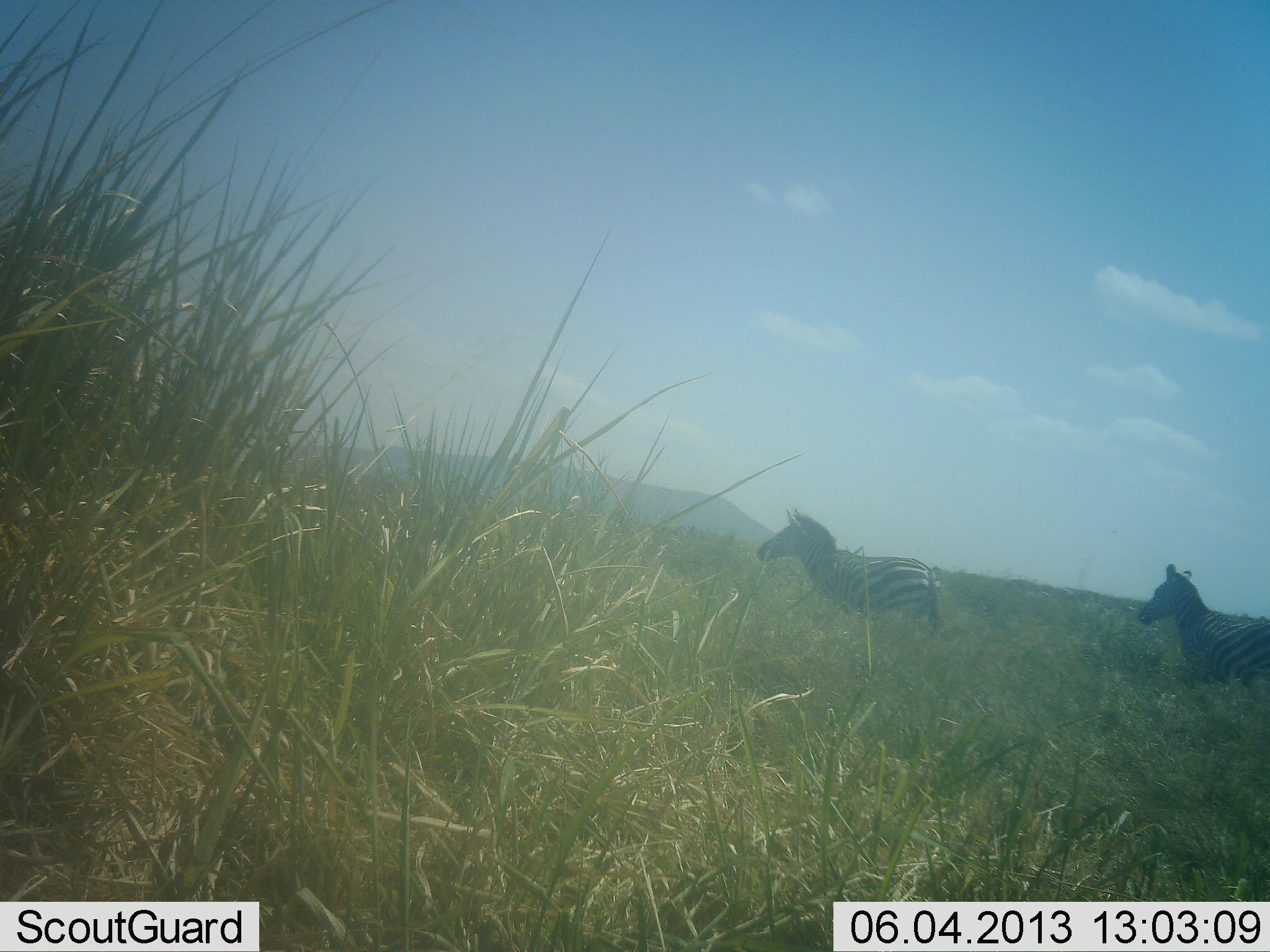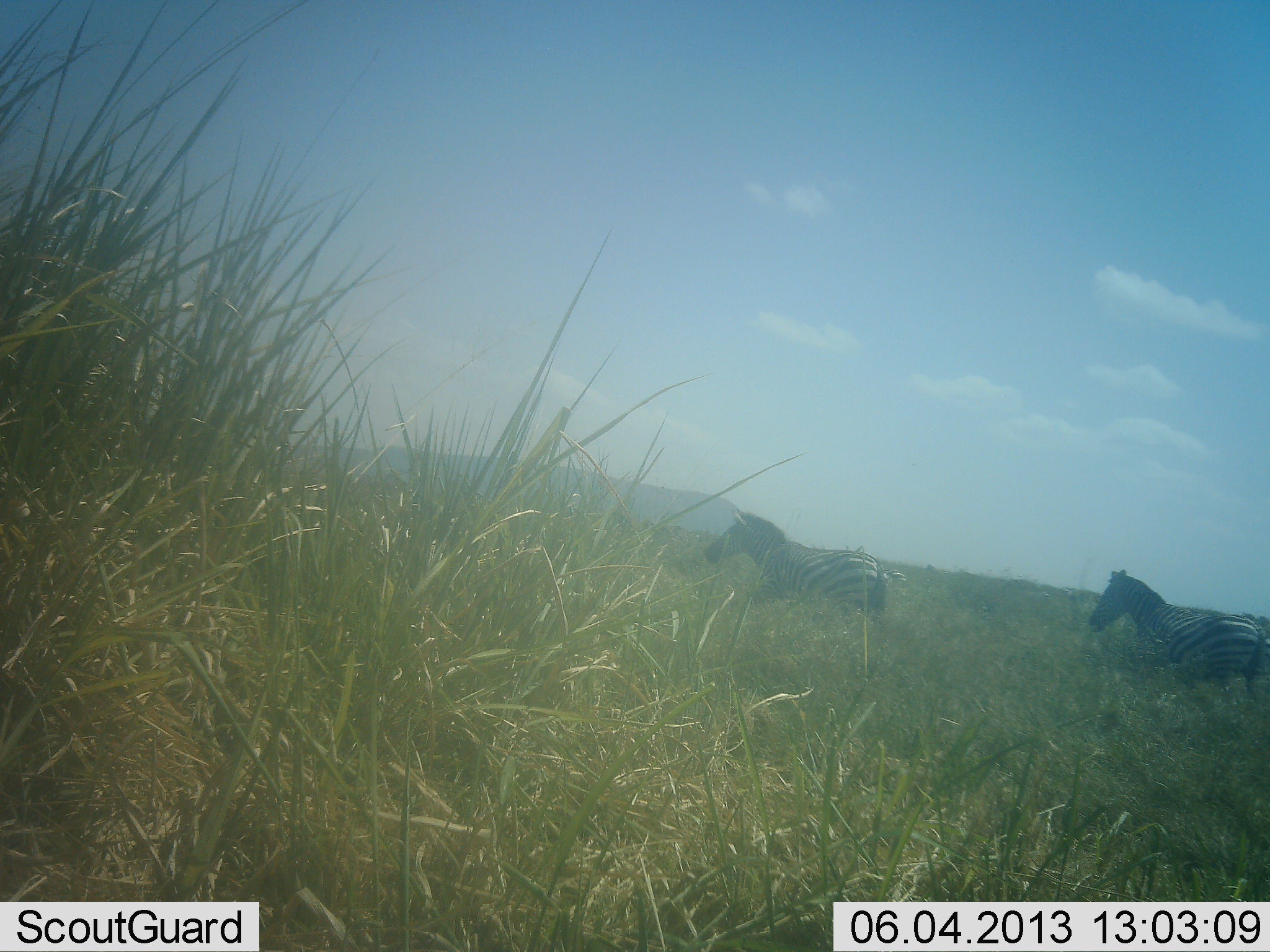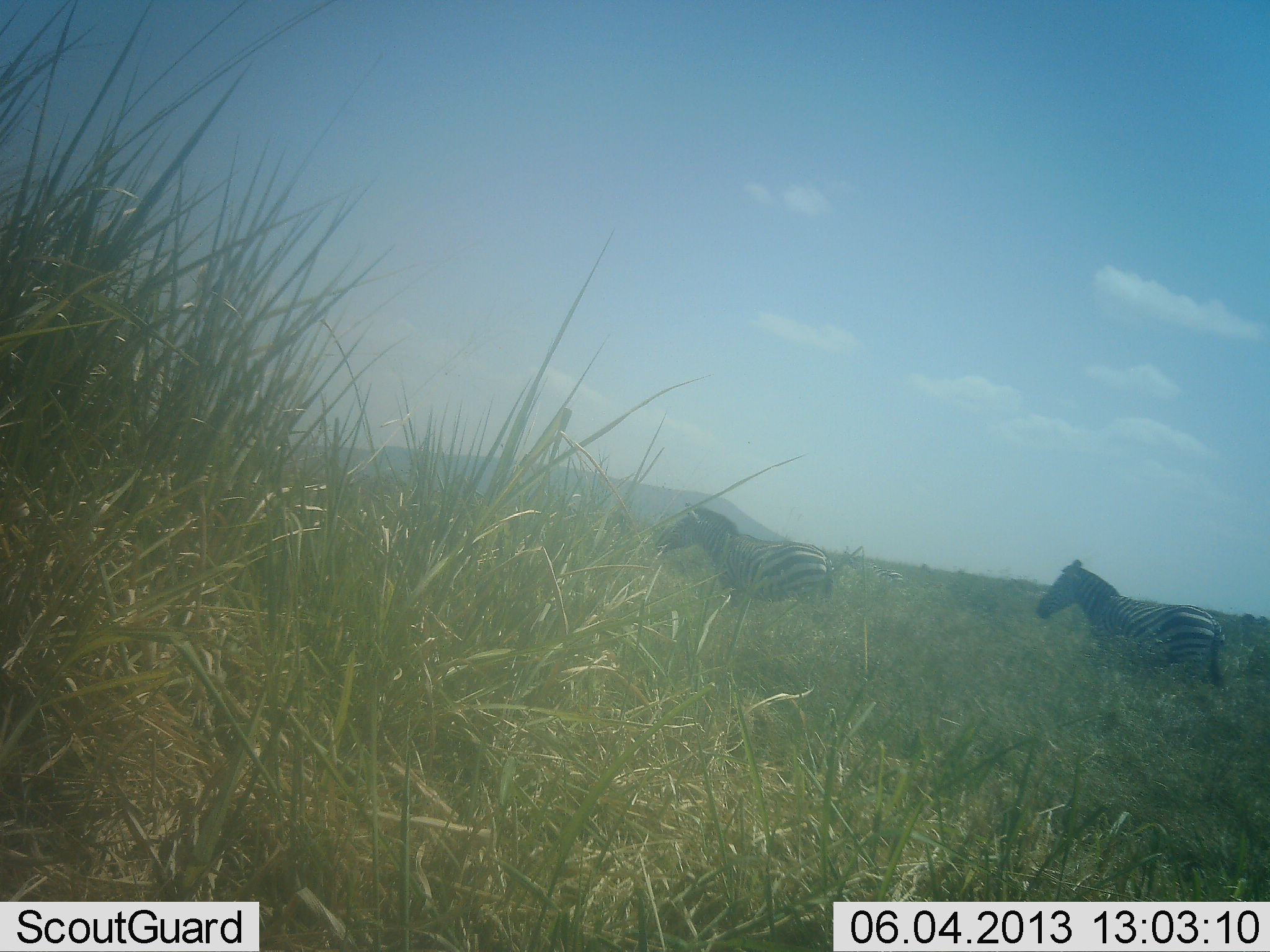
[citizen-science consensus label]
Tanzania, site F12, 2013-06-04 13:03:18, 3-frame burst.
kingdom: Animalia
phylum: Chordata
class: Mammalia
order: Perissodactyla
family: Equidae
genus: Equus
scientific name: Equus quagga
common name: plains zebra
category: zebra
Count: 2.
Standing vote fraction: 11%.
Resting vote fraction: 0%.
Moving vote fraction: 95%.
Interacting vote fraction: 0%.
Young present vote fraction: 0%.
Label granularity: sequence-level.